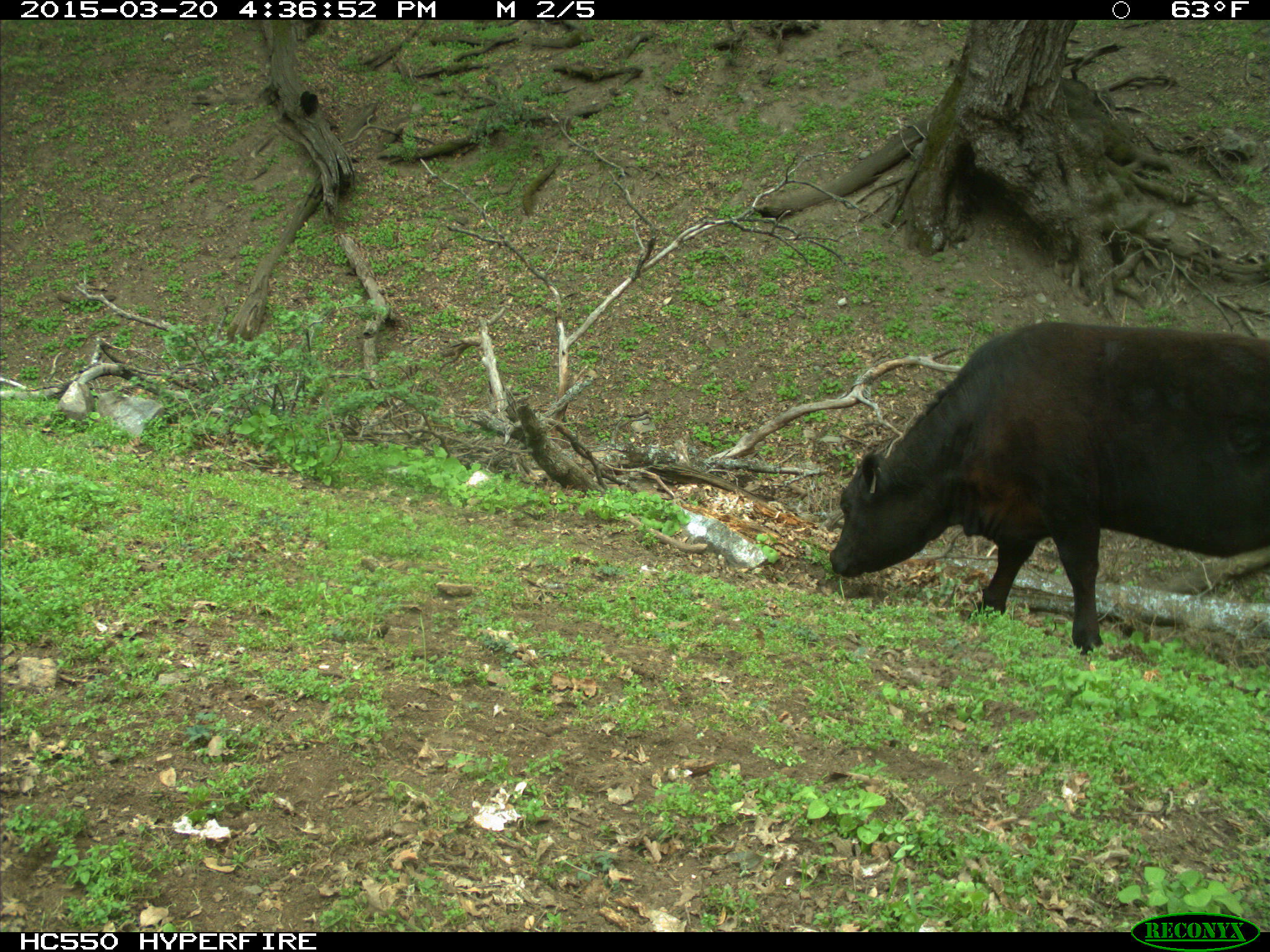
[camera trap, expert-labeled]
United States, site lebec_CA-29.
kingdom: Animalia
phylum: Chordata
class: Mammalia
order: Artiodactyla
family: Bovidae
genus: Bos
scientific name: Bos taurus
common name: domestic cow